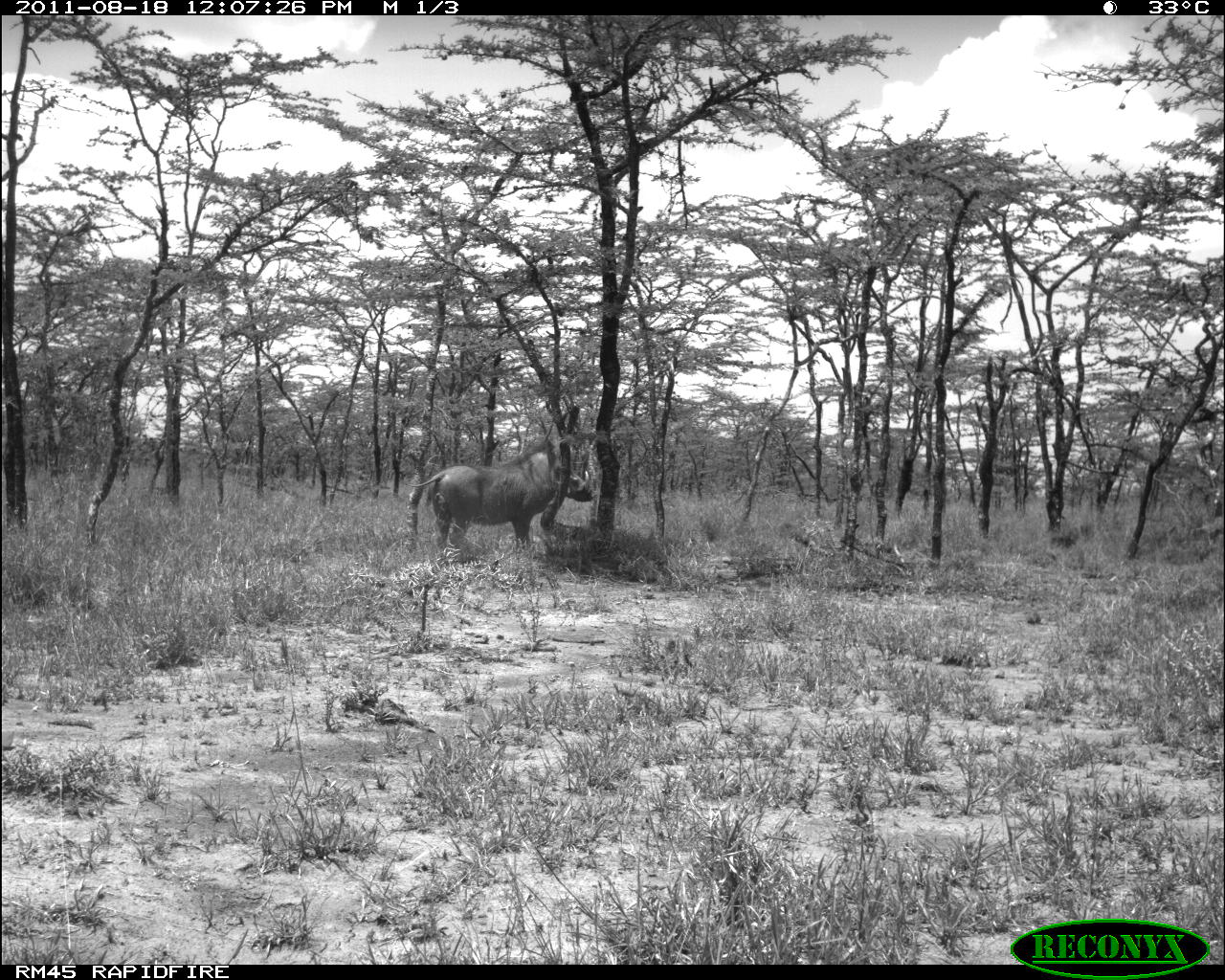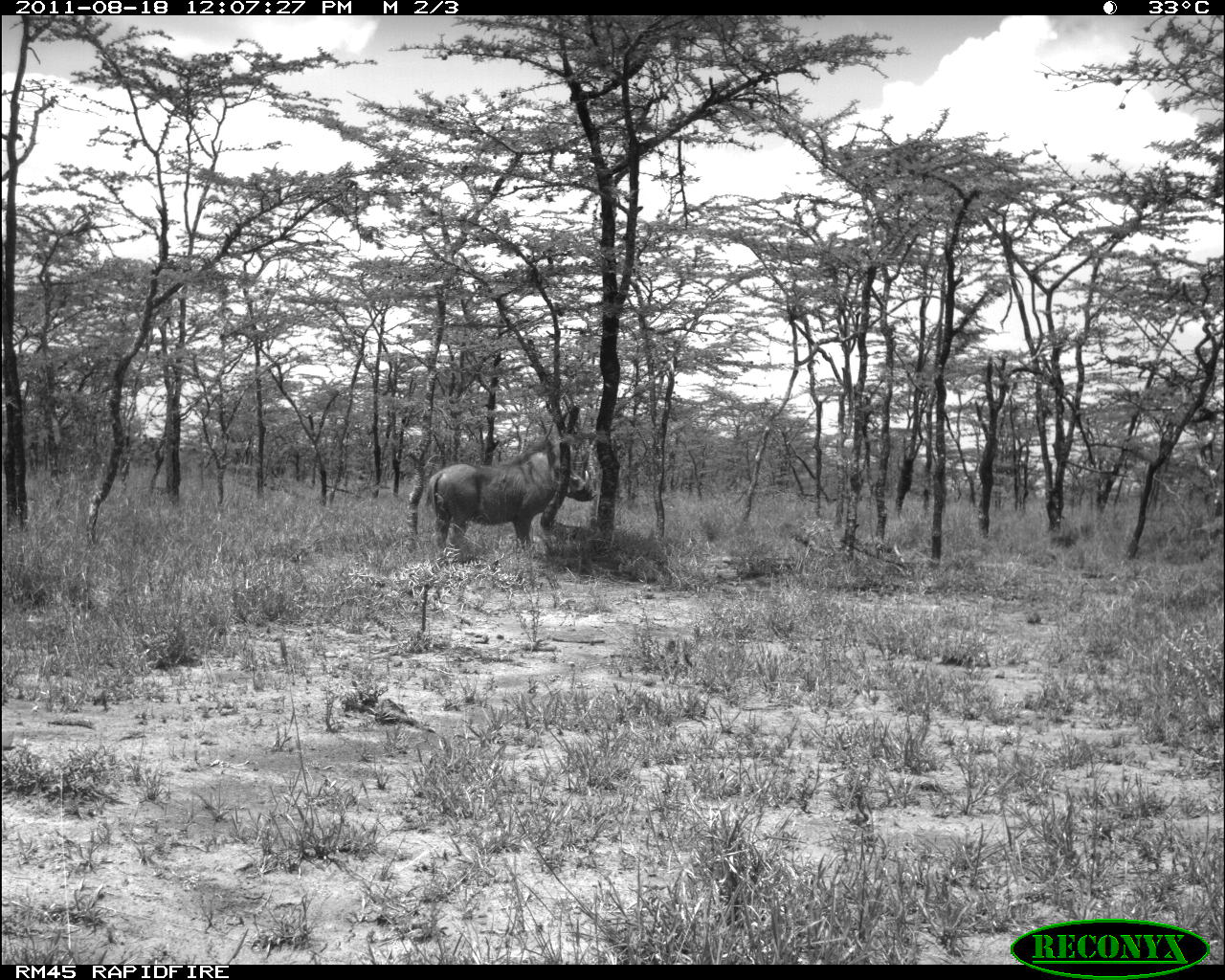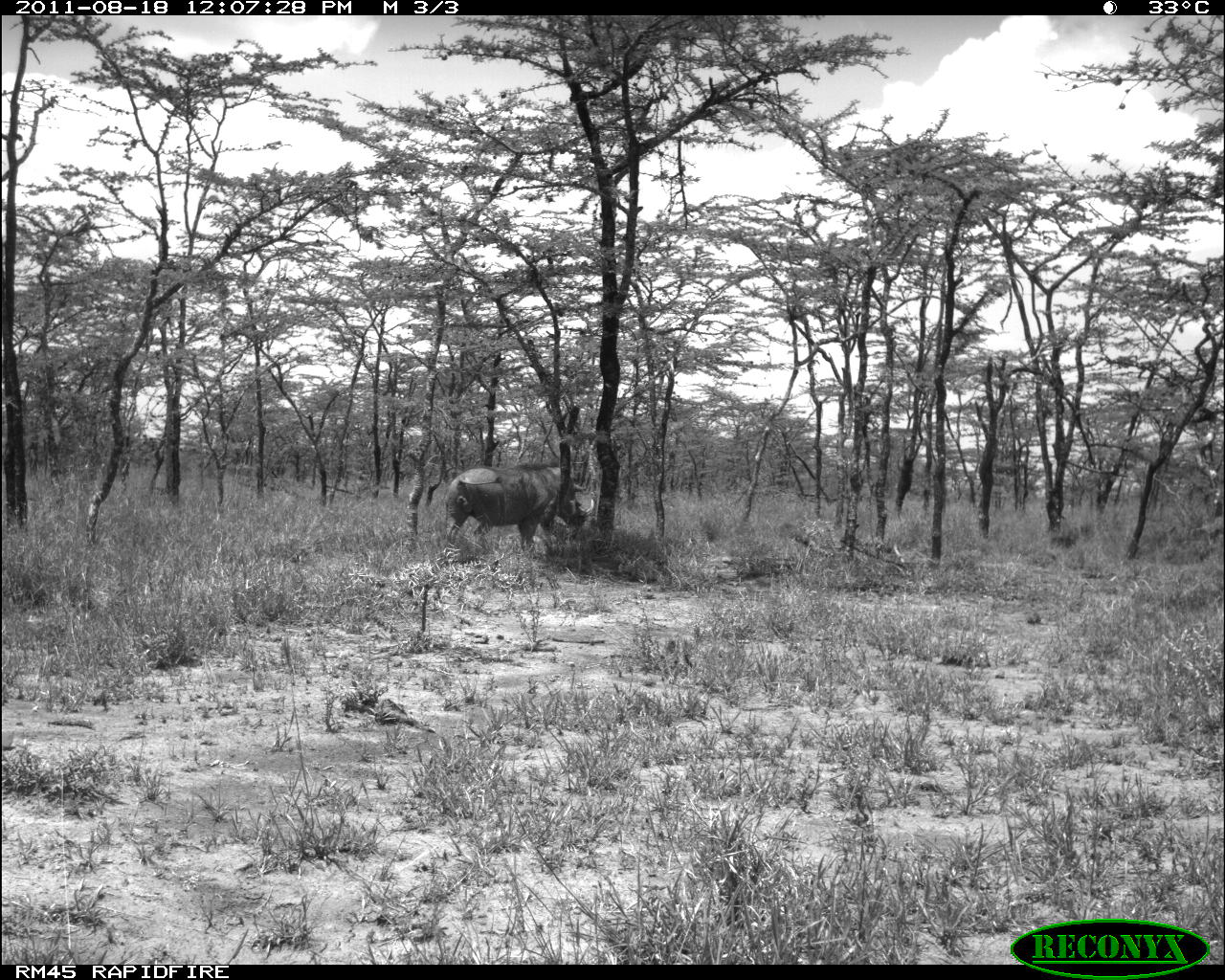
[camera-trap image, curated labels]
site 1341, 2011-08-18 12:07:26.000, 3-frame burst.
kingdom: Animalia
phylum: Chordata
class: Mammalia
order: Artiodactyla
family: Suidae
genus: Phacochoerus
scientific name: Phacochoerus africanus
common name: common warthog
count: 1